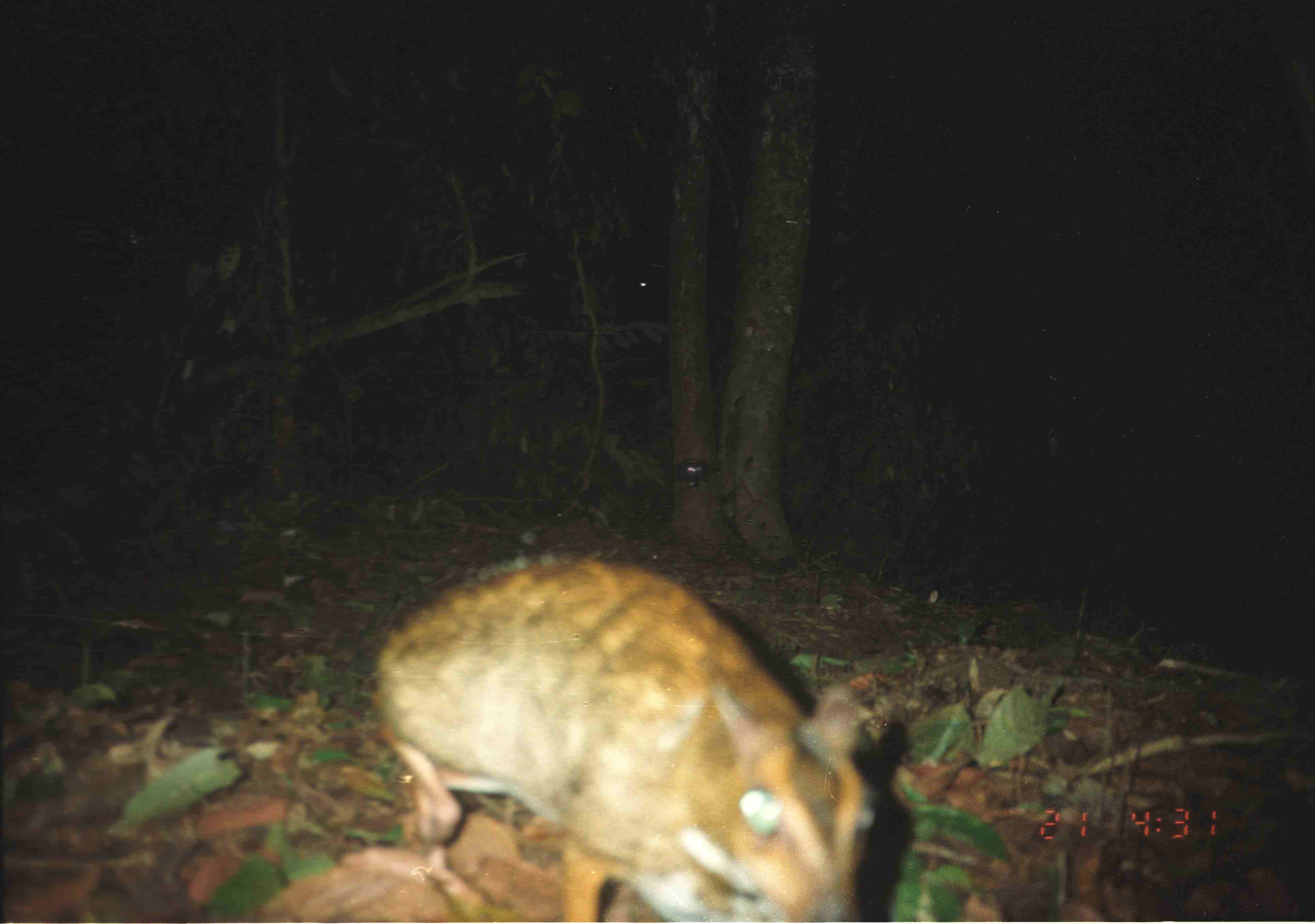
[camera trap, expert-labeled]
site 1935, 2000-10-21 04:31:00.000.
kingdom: Animalia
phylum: Chordata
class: Mammalia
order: Artiodactyla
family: Tragulidae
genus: Tragulus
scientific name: Tragulus napu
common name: greater oriental chevrotain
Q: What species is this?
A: Tragulus napu (greater oriental chevrotain).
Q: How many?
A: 1.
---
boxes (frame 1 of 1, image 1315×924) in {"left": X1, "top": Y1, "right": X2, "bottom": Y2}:
tragulus napu: {"left": 368, "top": 548, "right": 885, "bottom": 921}